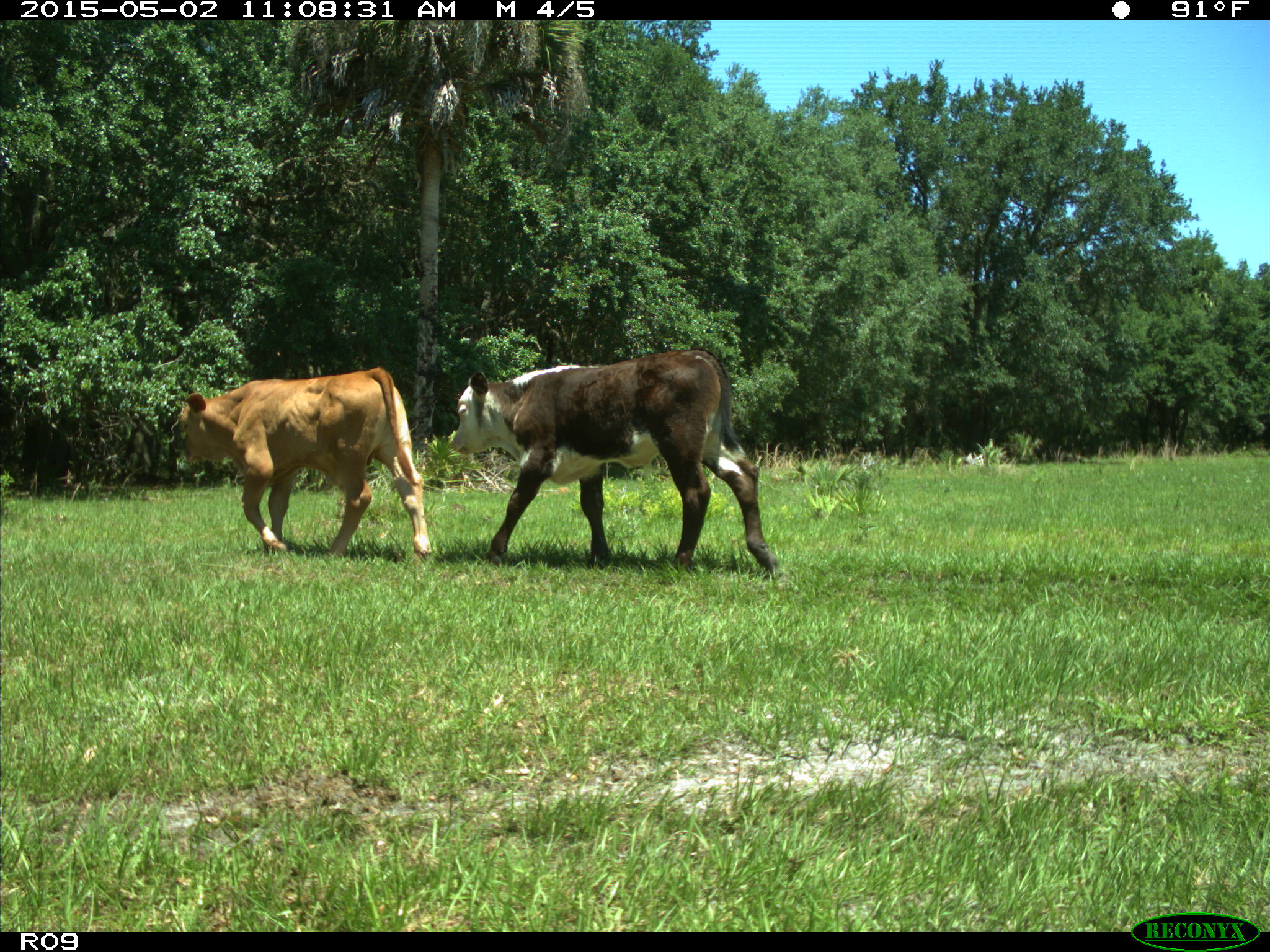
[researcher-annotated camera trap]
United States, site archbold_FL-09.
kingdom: Animalia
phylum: Chordata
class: Mammalia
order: Artiodactyla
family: Bovidae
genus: Bos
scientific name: Bos taurus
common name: domestic cow